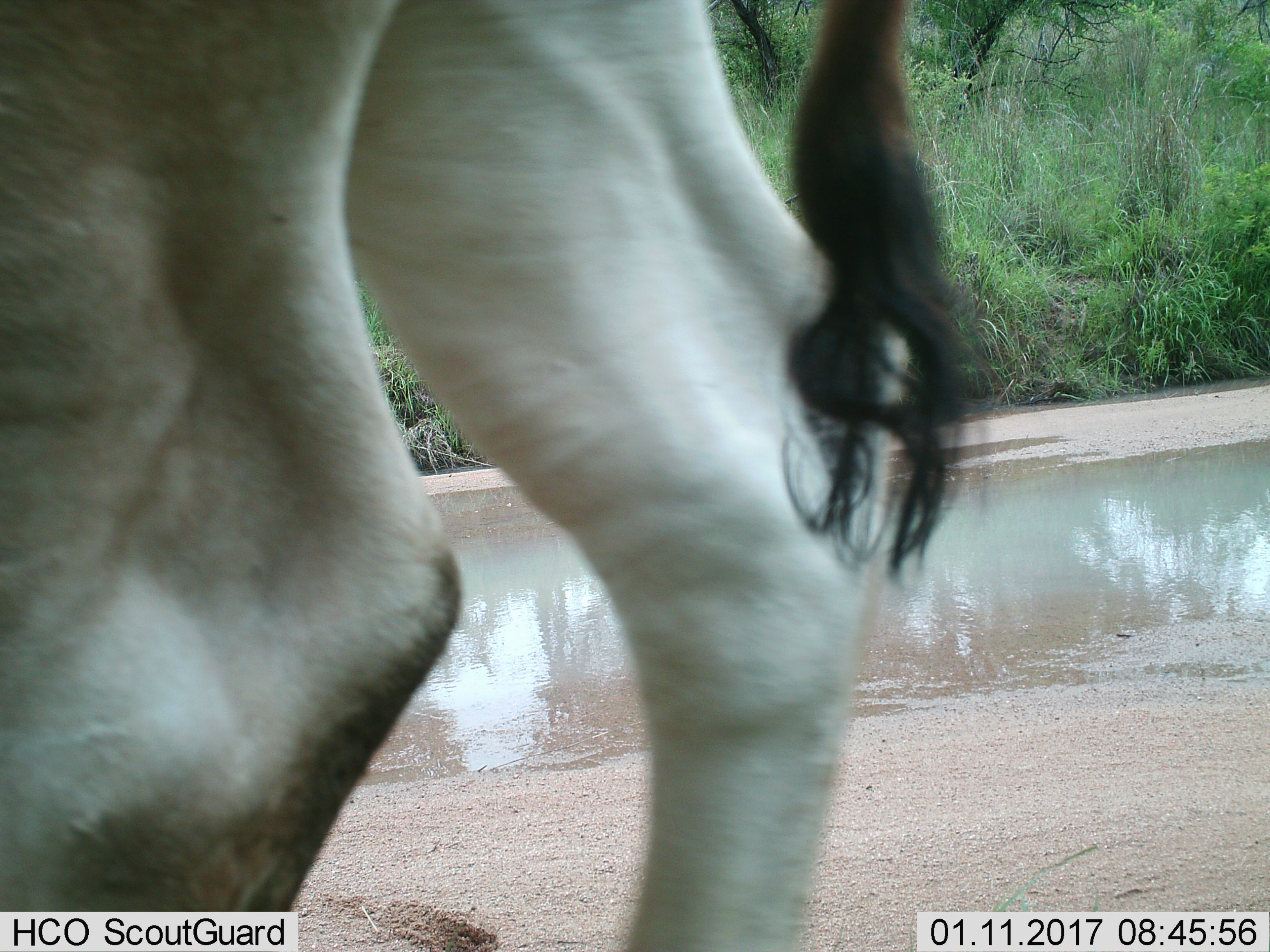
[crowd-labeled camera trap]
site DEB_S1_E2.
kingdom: Animalia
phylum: Chordata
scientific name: Vertebrata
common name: domestic animal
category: domesticanimal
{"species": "domesticanimal (domestic animal) (Vertebrata)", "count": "1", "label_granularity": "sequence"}